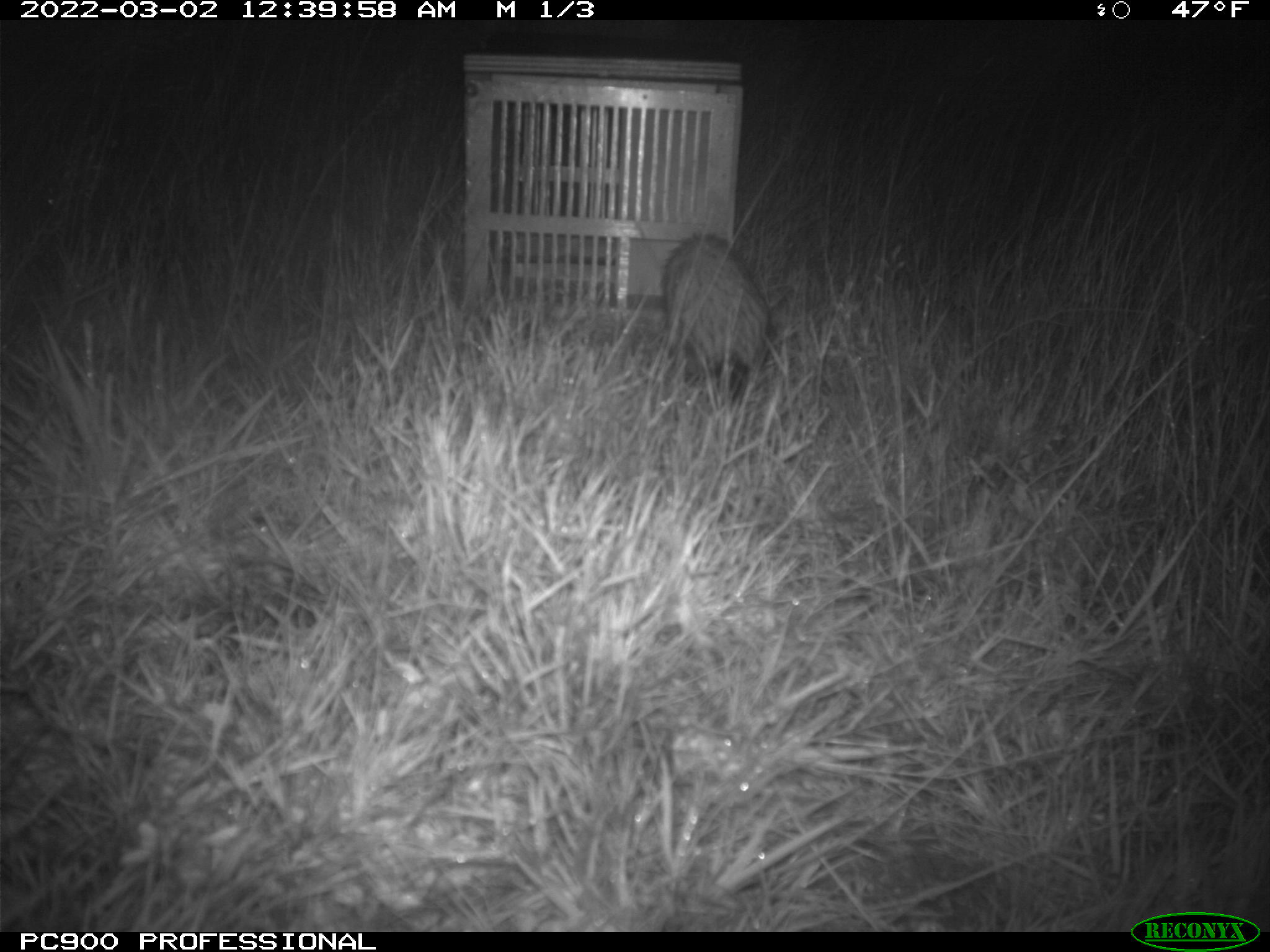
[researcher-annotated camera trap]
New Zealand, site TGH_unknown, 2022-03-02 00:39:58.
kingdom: Animalia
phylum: Chordata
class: Mammalia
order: Carnivora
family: Mustelidae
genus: Mustela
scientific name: Mustela furo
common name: ferret